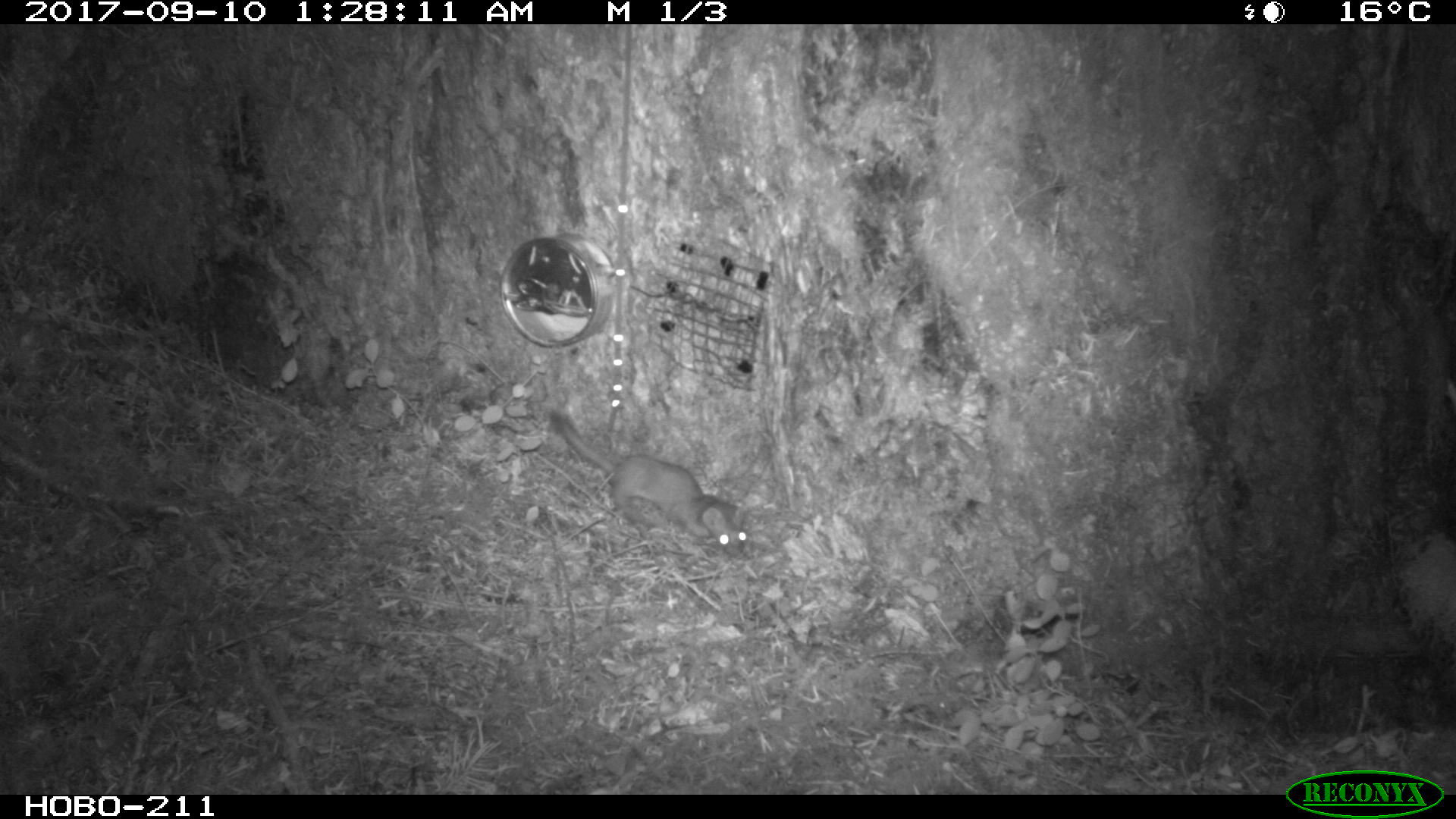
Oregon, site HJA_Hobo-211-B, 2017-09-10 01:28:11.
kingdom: Animalia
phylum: Chordata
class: Mammalia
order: Carnivora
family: Mustelidae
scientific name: Mustelidae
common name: weasel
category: weasel family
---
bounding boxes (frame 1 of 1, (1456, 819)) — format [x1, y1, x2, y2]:
weasel family: [529, 396, 756, 568]